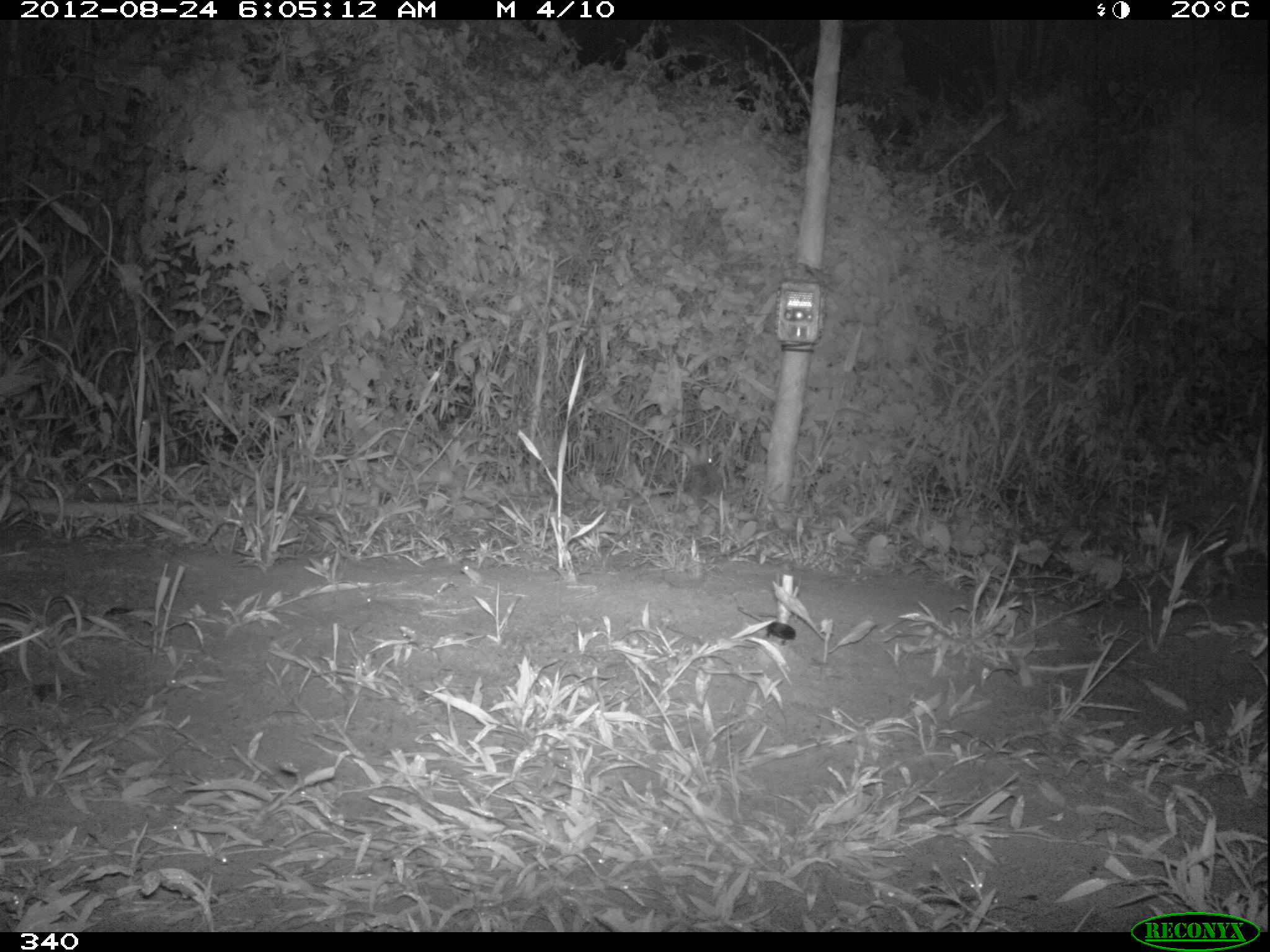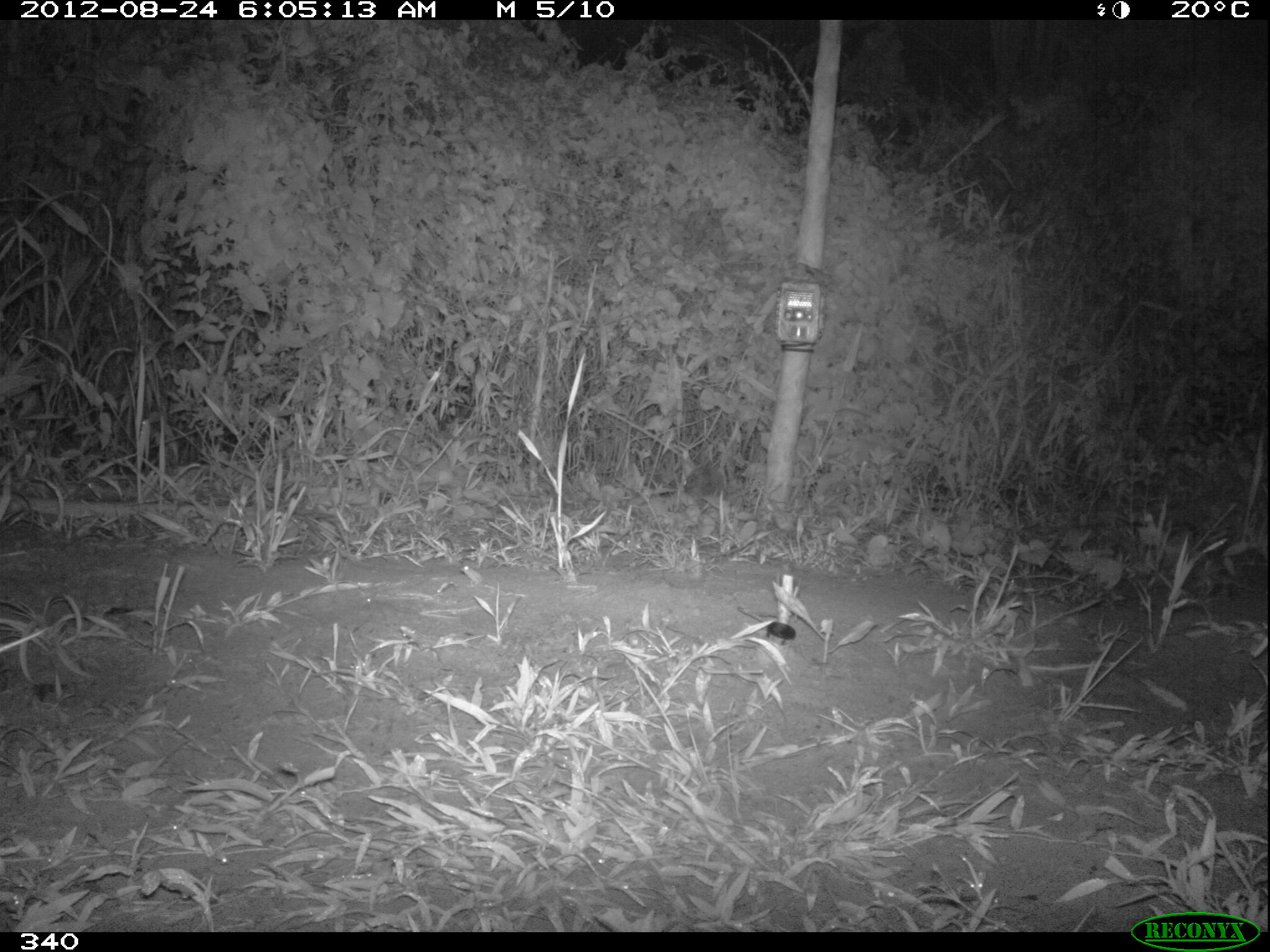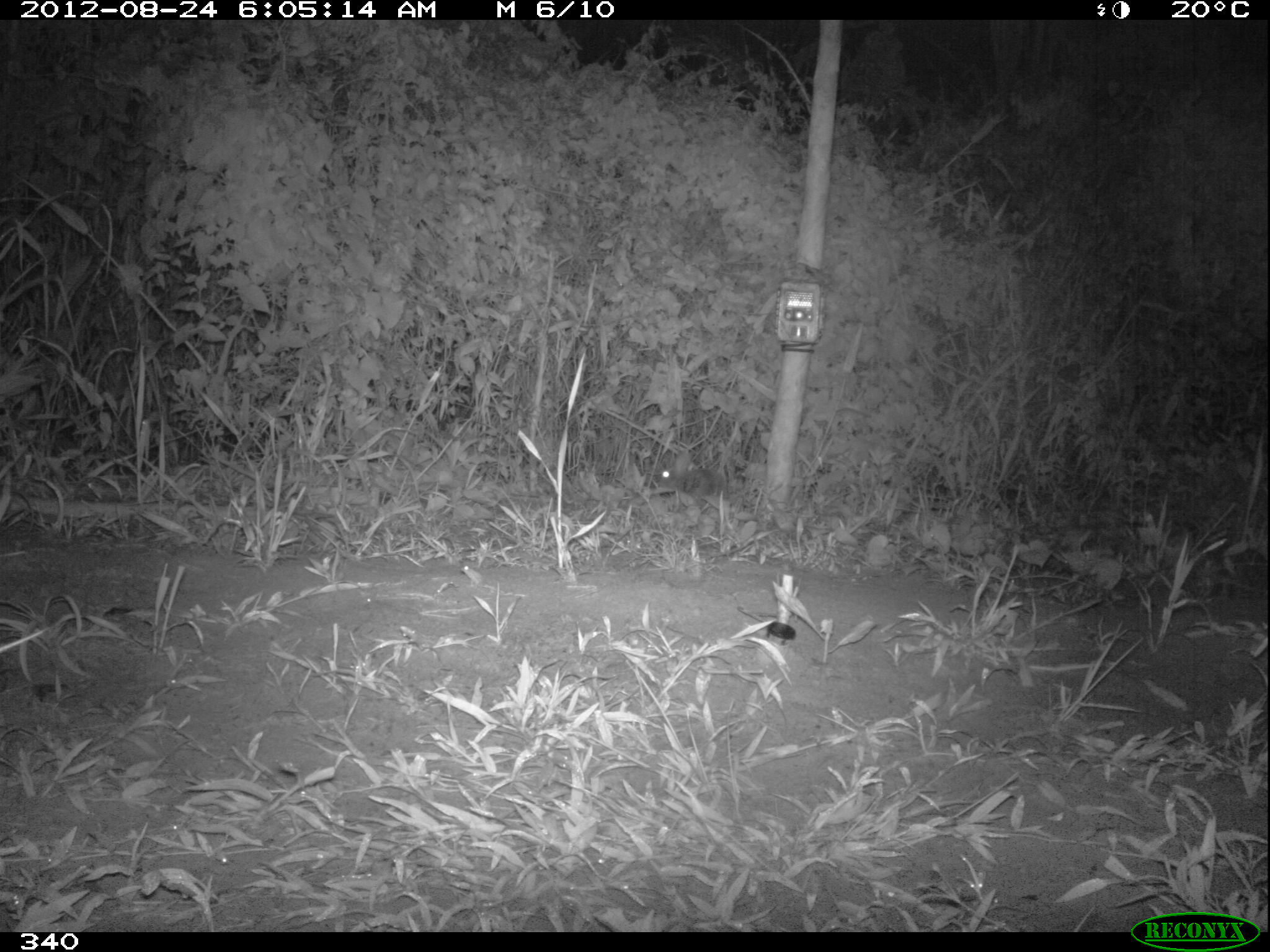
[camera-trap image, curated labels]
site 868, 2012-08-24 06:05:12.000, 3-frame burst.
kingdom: Animalia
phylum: Chordata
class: Mammalia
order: Lagomorpha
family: Leporidae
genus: Sylvilagus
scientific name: Sylvilagus brasiliensis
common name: tapeti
Sylvilagus brasiliensis (tapeti).